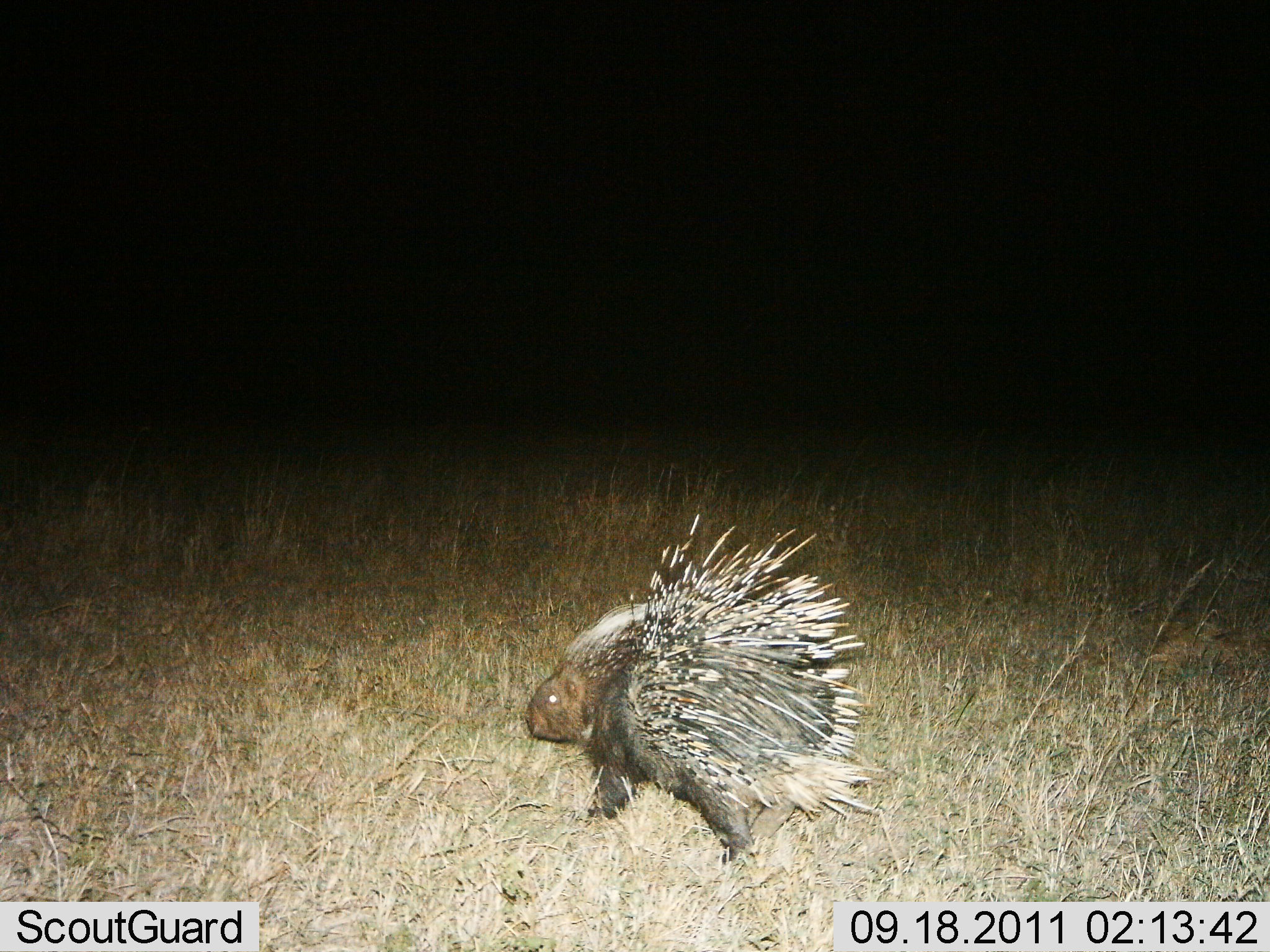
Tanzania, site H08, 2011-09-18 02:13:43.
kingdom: Animalia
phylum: Chordata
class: Mammalia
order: Rodentia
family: Hystricidae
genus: Hystrix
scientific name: Hystrix cristata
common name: crested porcupine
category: porcupine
Porcupine (crested porcupine) (Hystrix cristata), count 1. Behavior (volunteer vote fractions): standing 36%, resting 0%, moving 64%, interacting 0%. Young present (vote fraction): 0%. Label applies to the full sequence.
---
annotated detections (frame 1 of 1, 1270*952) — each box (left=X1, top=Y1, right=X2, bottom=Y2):
animal: (left=521, top=511, right=888, bottom=866)